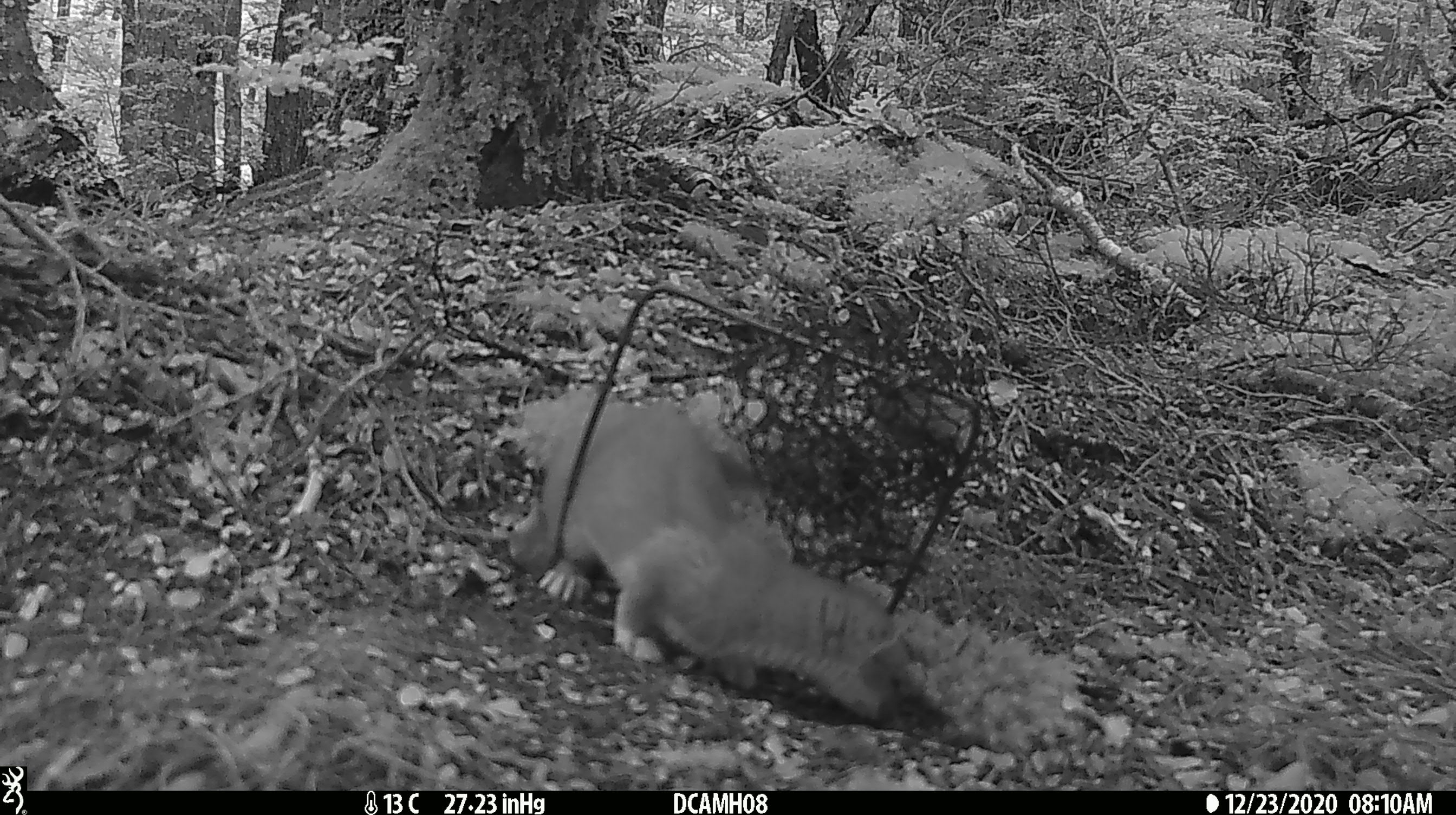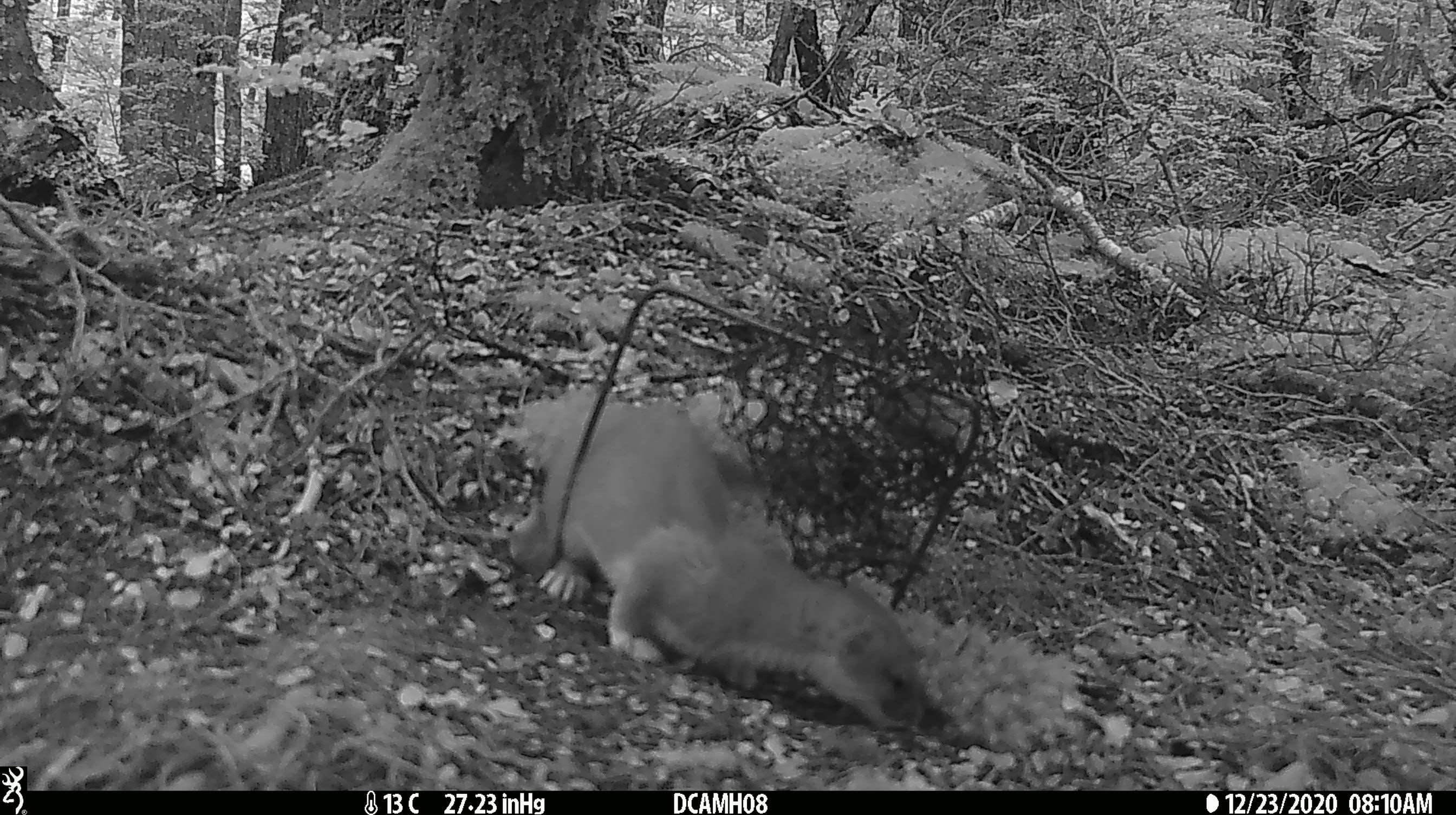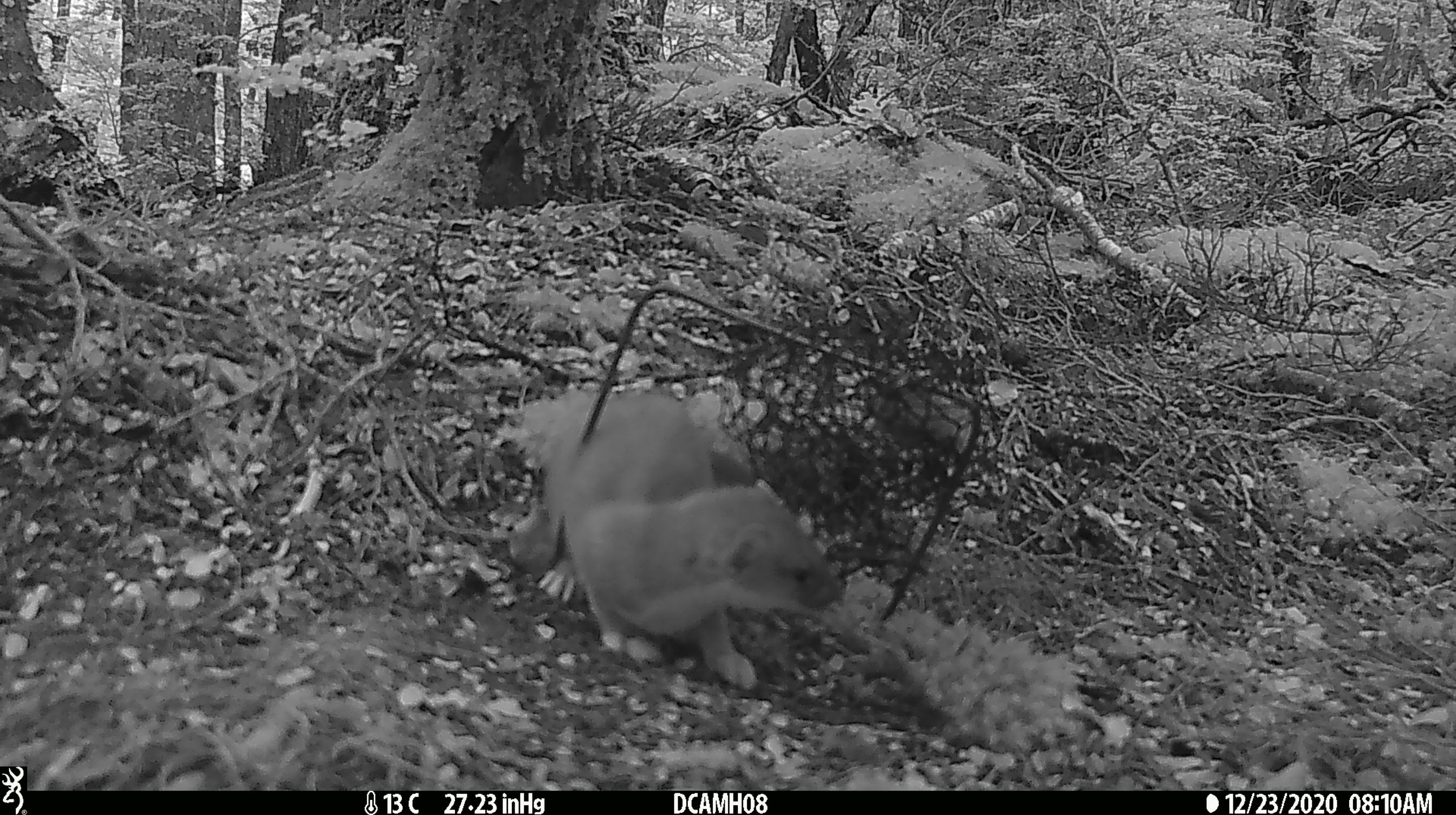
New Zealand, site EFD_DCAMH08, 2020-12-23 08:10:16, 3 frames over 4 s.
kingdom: Animalia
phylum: Chordata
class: Mammalia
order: Carnivora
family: Mustelidae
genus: Mustela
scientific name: Mustela erminea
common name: stoat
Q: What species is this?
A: Stoat (Mustela erminea).